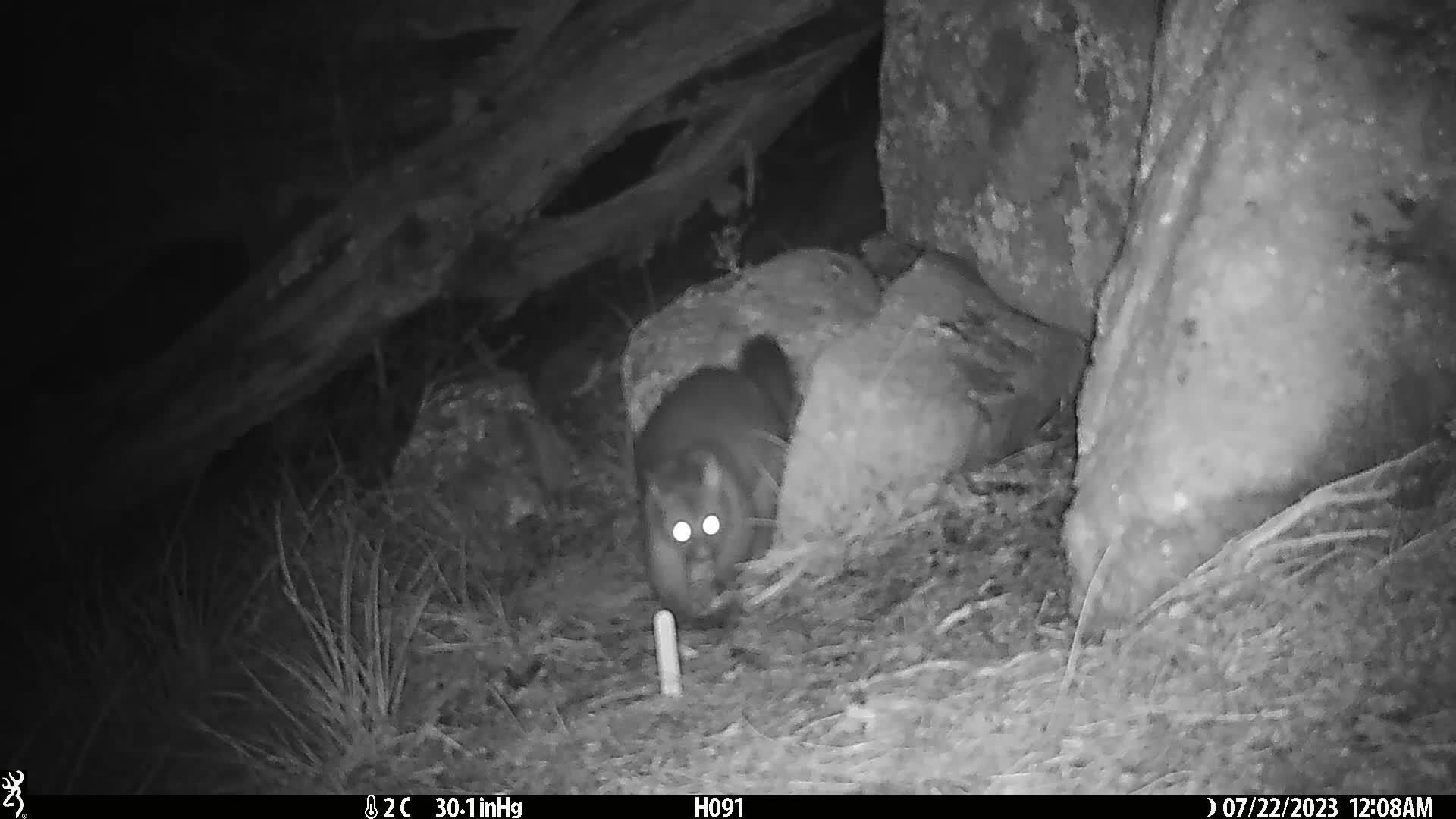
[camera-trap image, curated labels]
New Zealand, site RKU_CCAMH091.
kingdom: Animalia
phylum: Chordata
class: Mammalia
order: Diprotodontia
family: Phalangeridae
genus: Trichosurus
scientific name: Trichosurus vulpecula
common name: common brushtail possum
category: possum